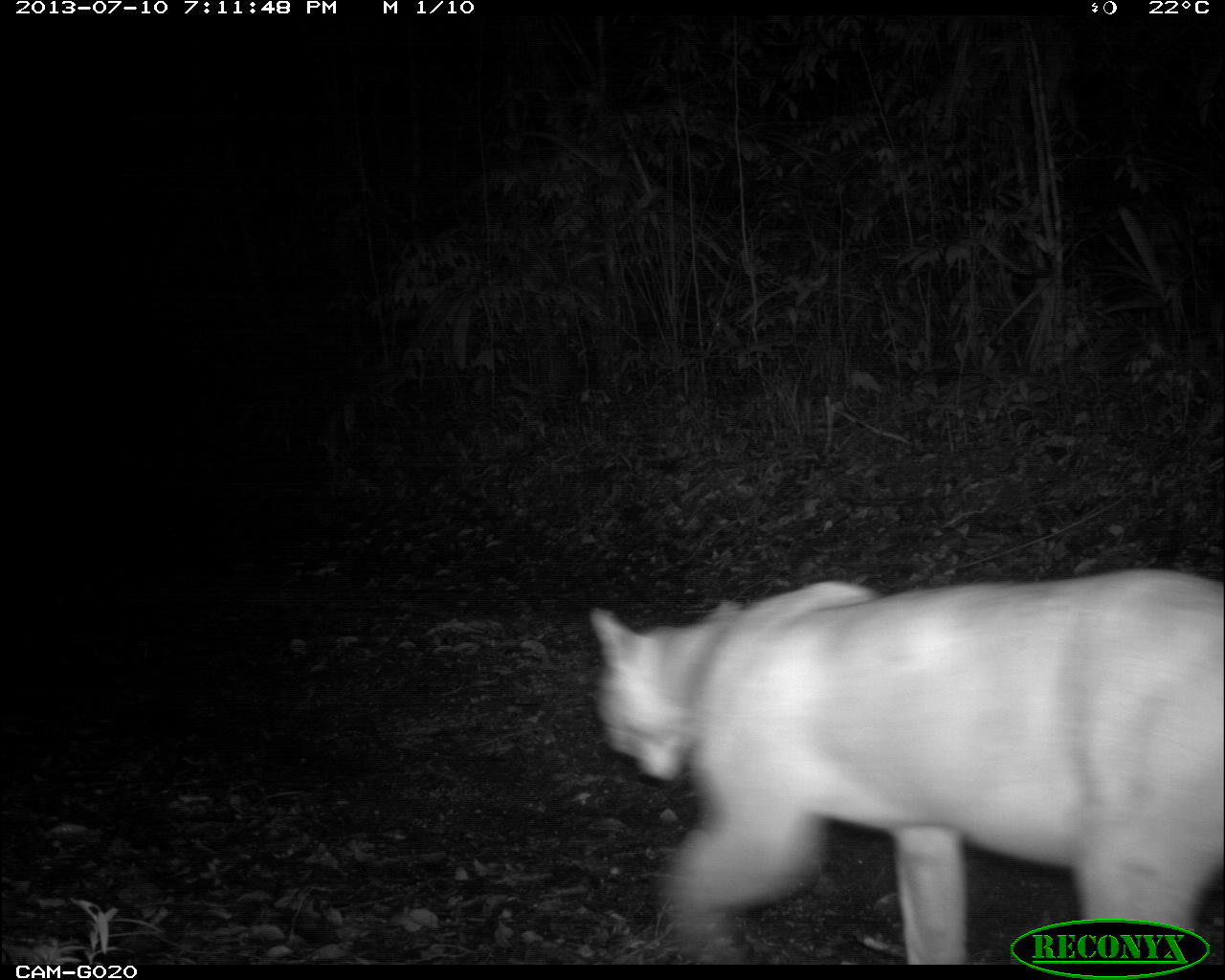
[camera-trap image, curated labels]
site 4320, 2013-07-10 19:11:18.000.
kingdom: Animalia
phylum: Chordata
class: Mammalia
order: Carnivora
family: Felidae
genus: Puma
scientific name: Puma concolor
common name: mountain lion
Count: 1.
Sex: male.